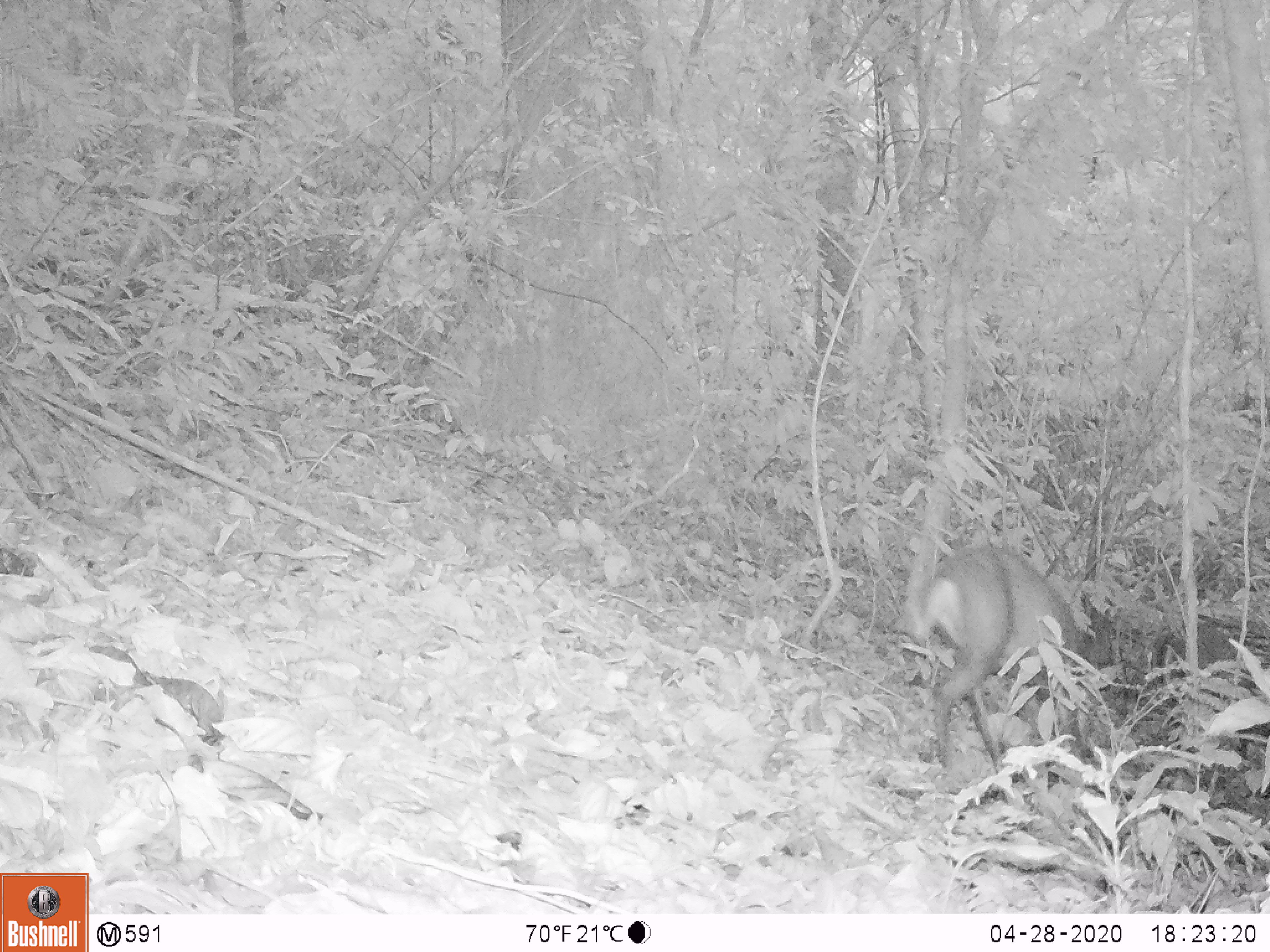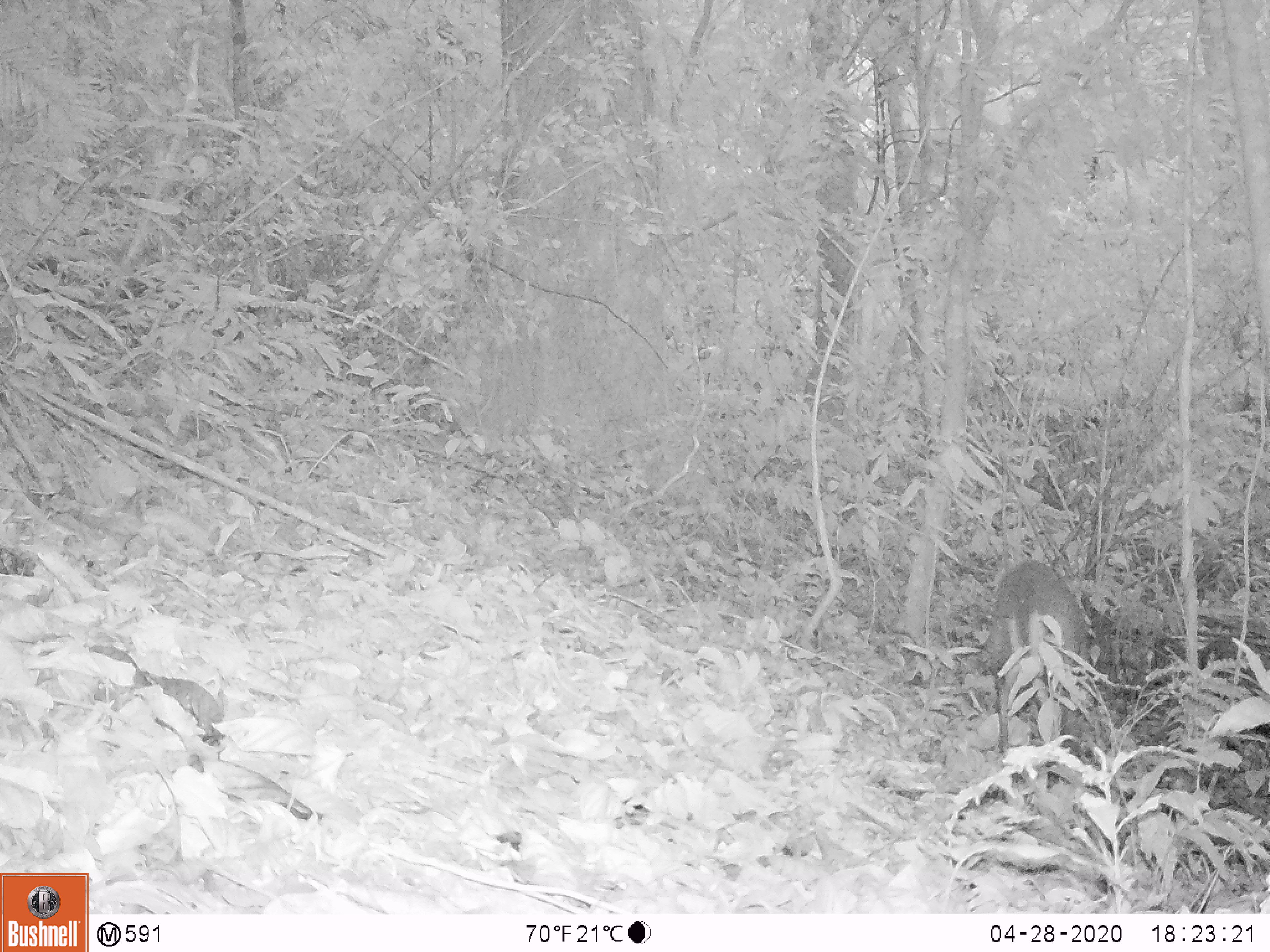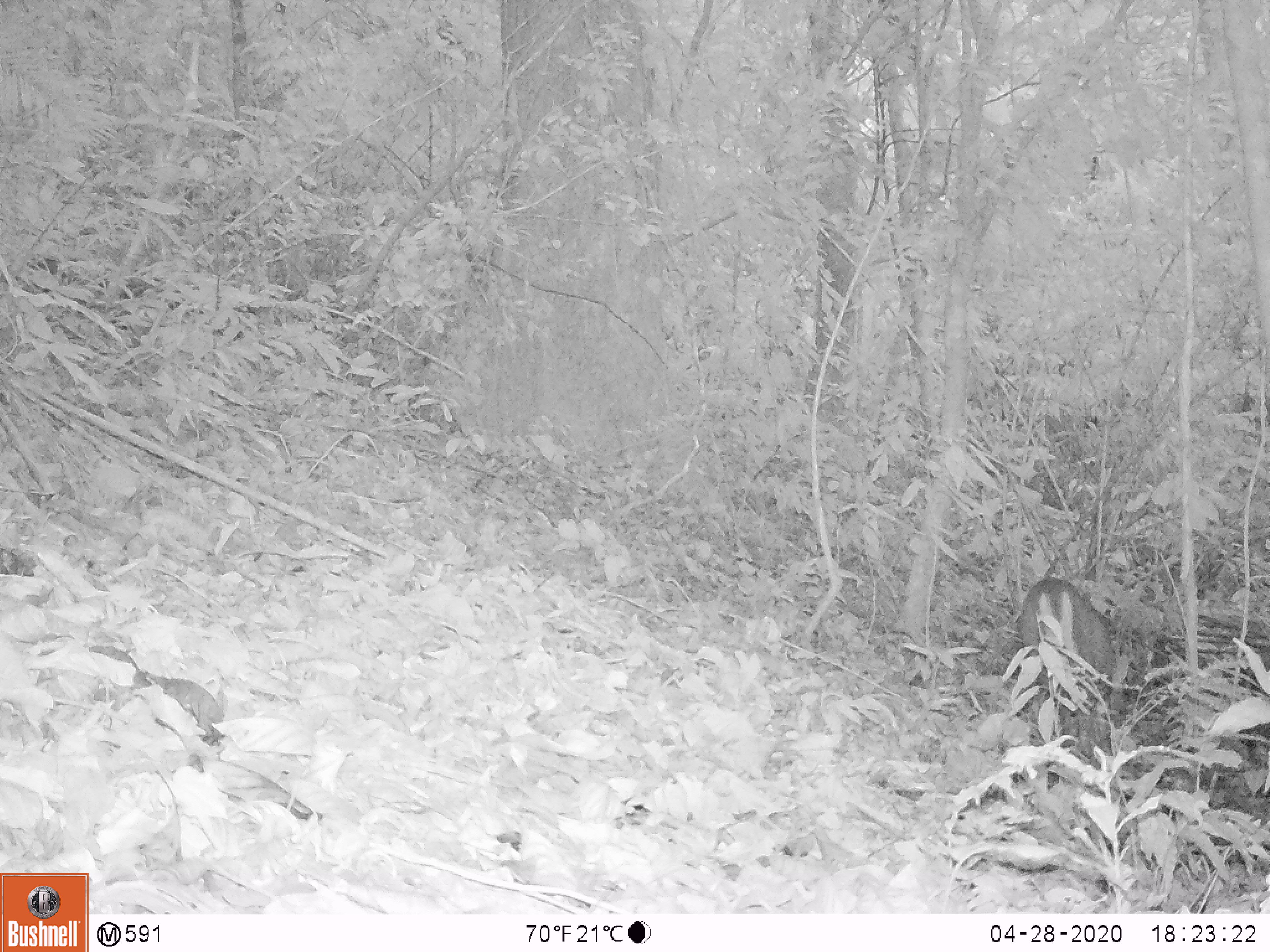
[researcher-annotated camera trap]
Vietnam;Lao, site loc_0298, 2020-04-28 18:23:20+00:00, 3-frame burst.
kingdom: Animalia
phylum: Chordata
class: Mammalia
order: Artiodactyla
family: Cervidae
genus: Muntiacus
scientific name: Muntiacus rooseveltorum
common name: roosevelt's muntjac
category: roosevelts muntjac group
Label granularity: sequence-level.